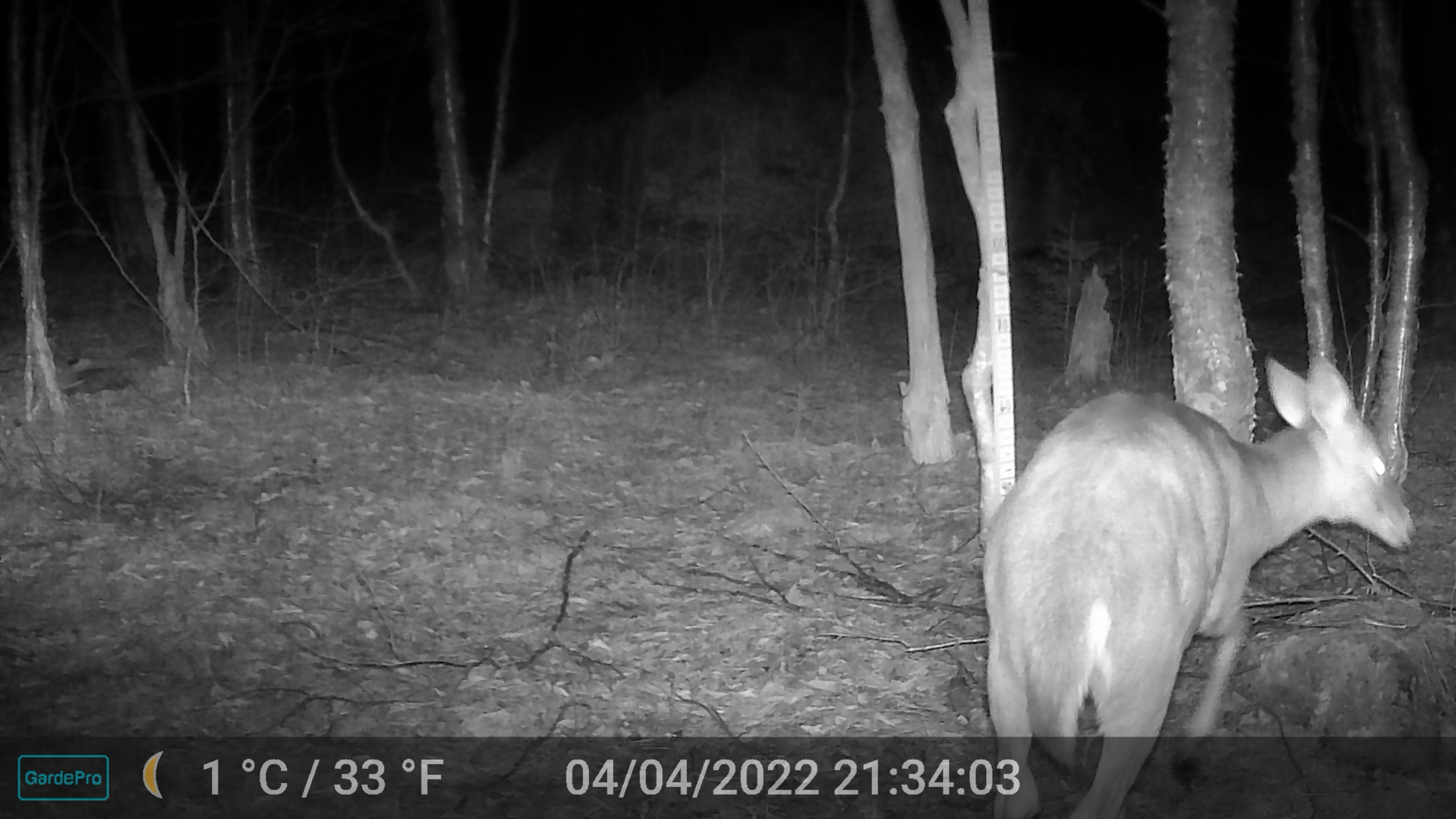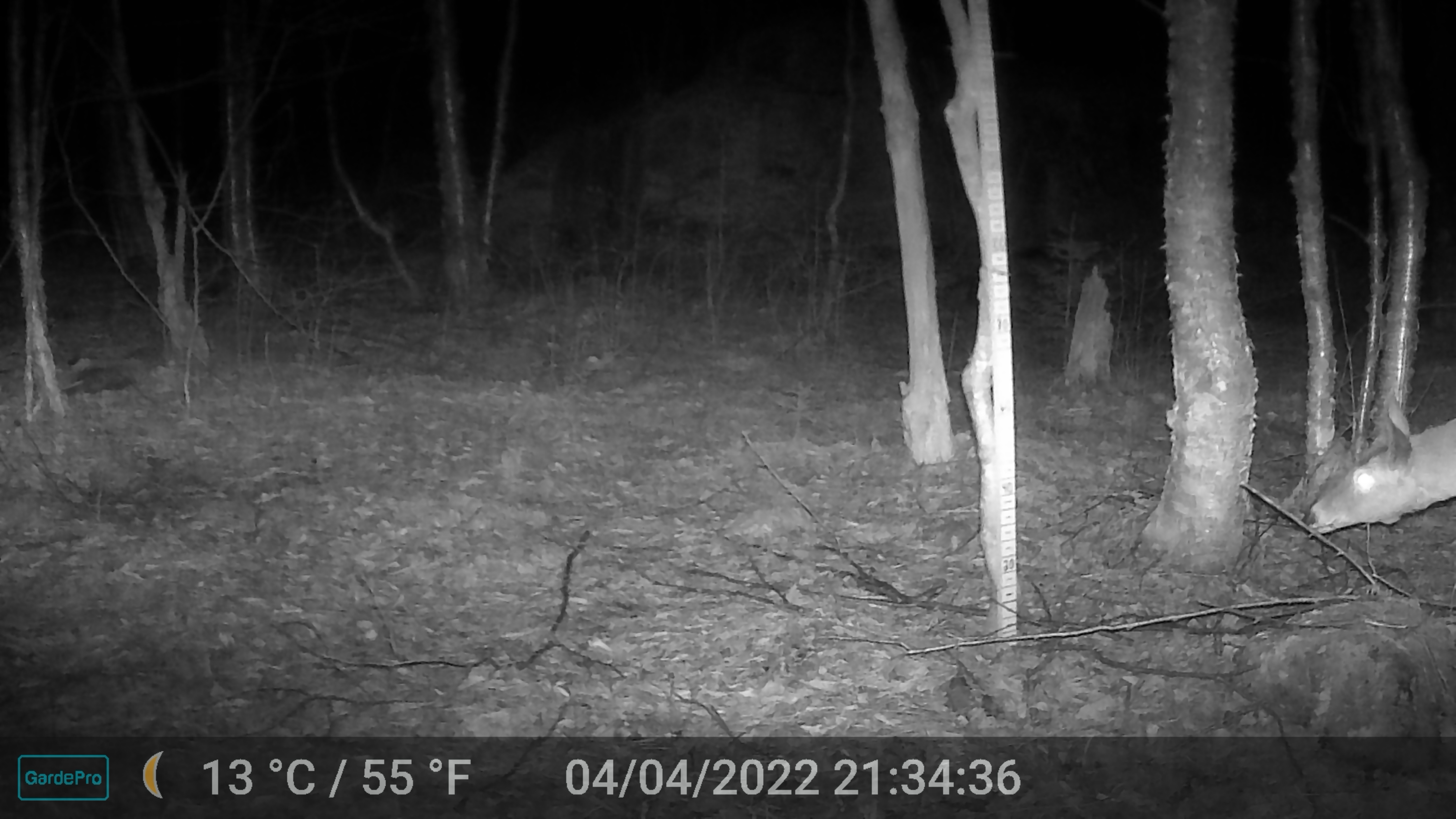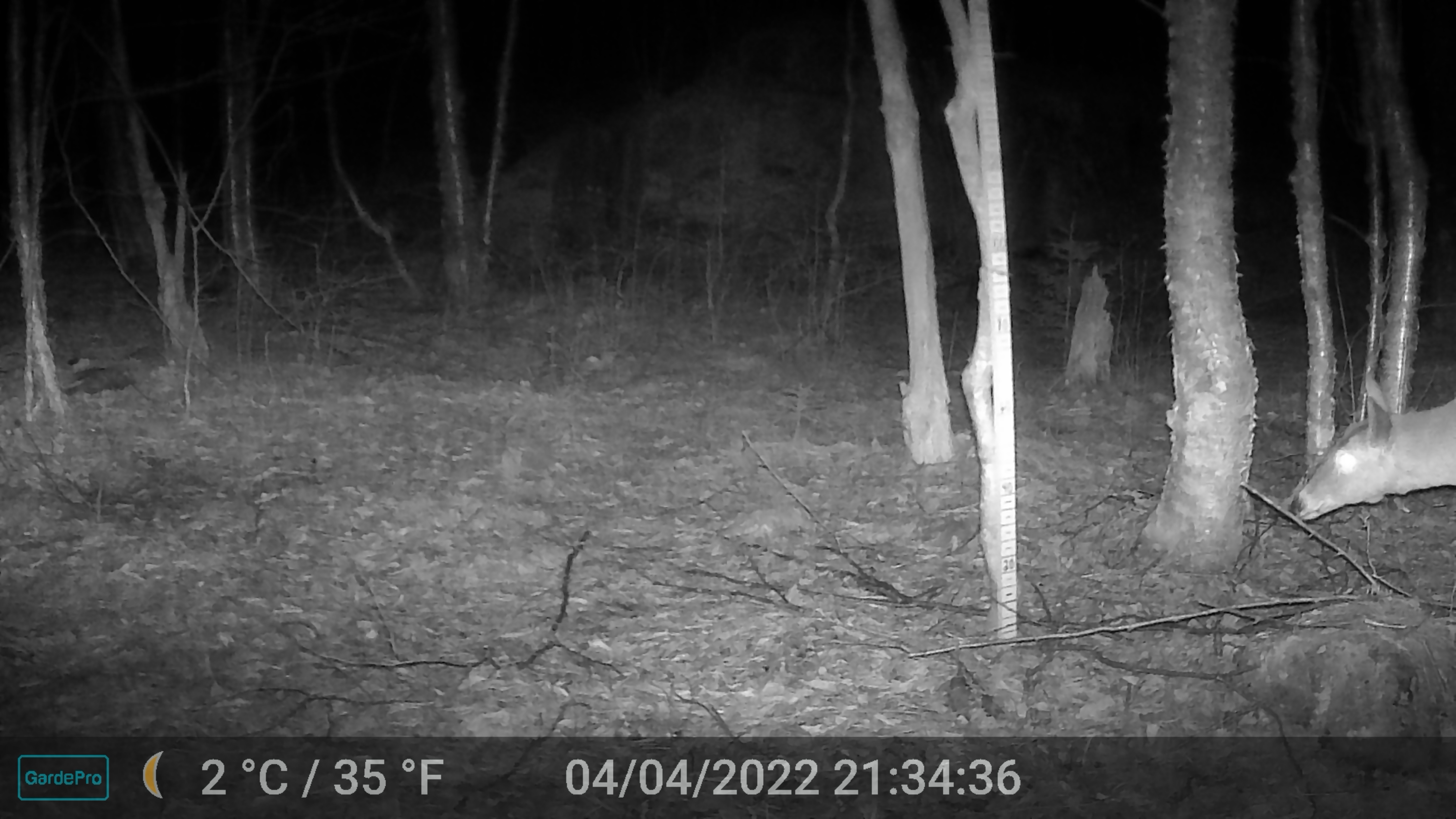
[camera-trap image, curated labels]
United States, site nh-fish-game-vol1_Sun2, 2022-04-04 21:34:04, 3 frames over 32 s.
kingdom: Animalia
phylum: Chordata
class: Mammalia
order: Artiodactyla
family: Cervidae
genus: Odocoileus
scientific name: Odocoileus virginianus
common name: white-tailed deer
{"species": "white-tailed deer (Odocoileus virginianus)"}